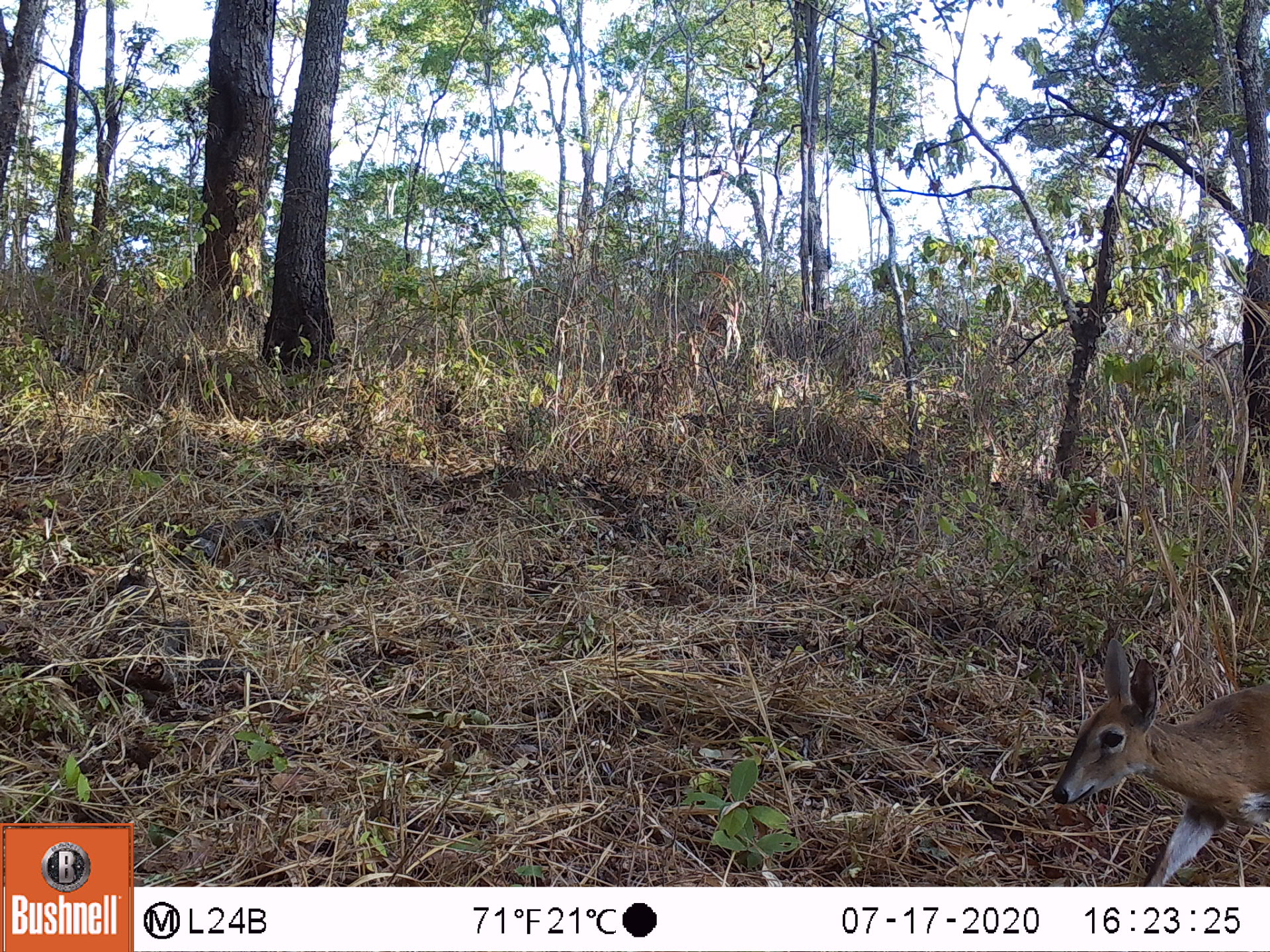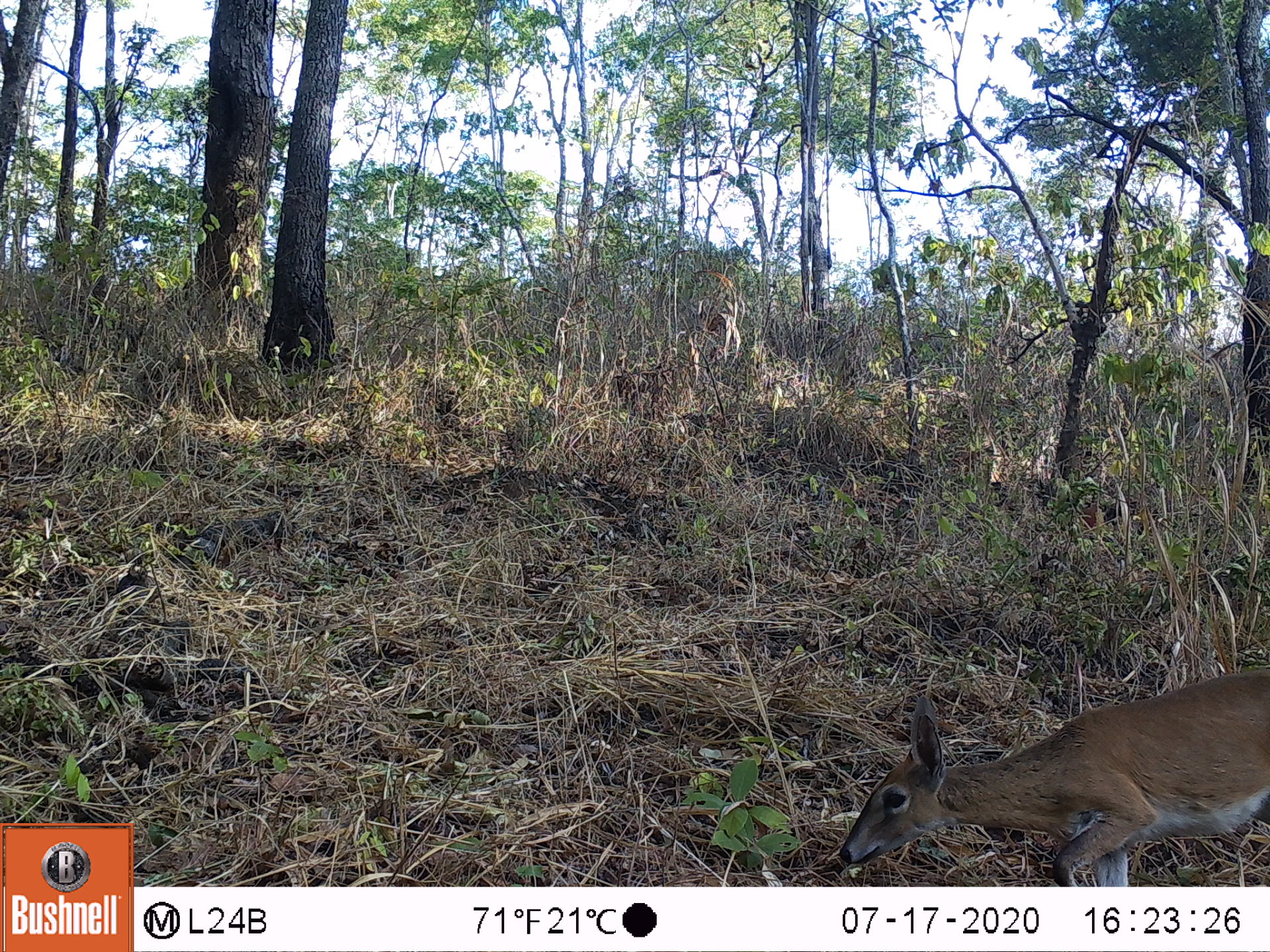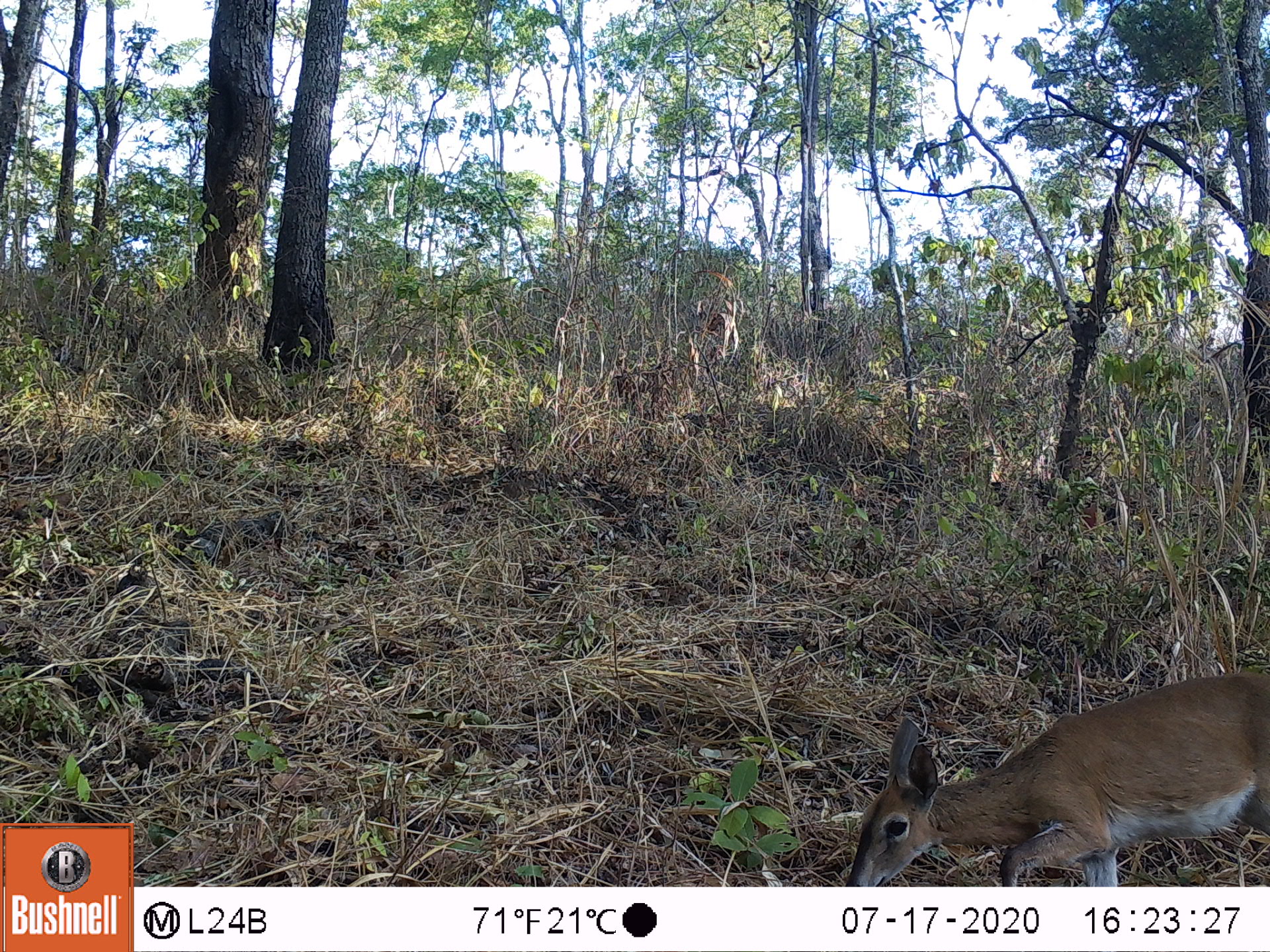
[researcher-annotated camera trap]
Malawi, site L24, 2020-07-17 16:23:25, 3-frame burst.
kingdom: Animalia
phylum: Chordata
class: Mammalia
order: Artiodactyla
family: Bovidae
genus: Sylvicapra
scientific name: Sylvicapra grimmia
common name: common duiker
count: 1